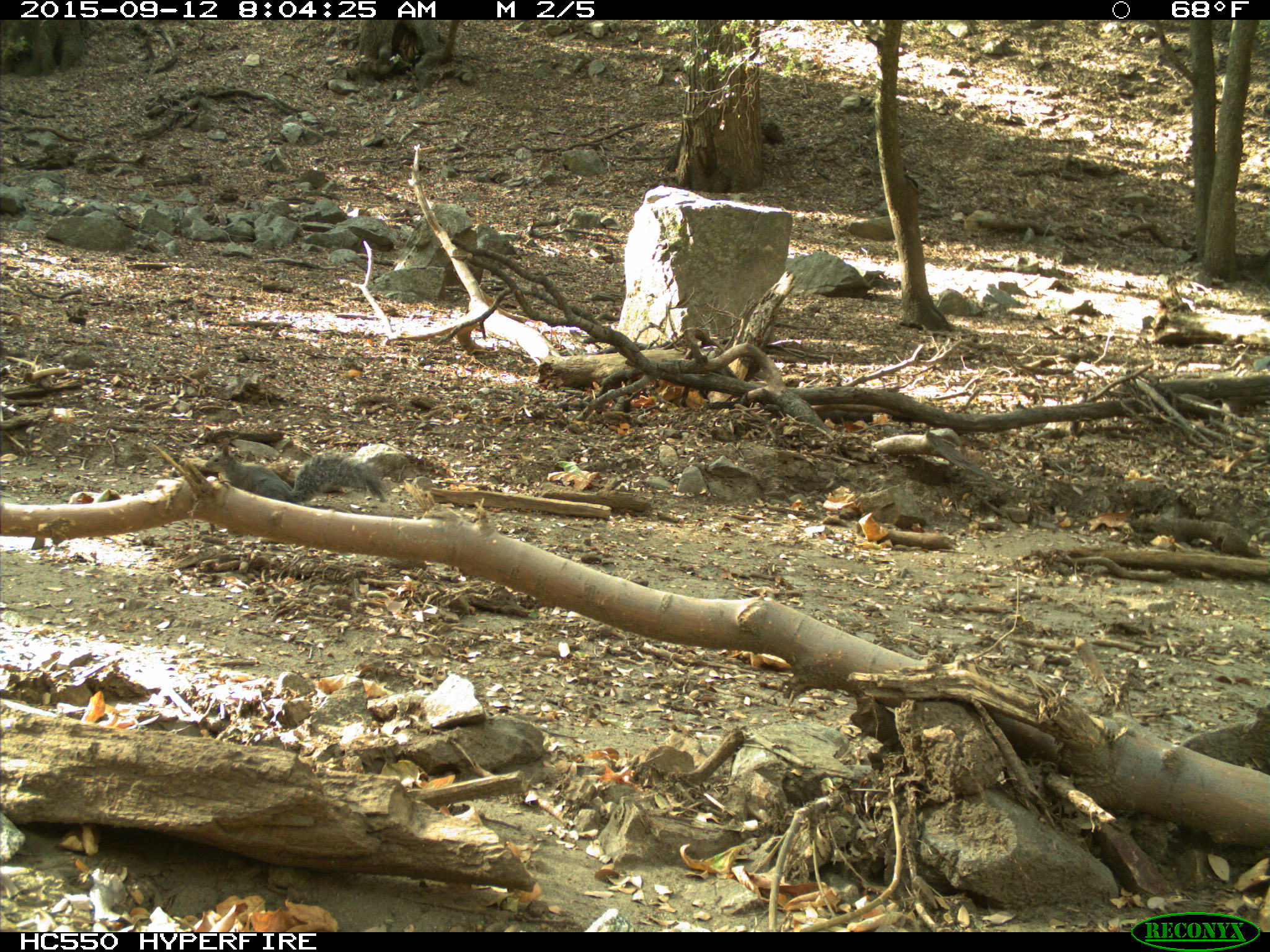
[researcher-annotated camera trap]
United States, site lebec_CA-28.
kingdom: Animalia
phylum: Chordata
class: Mammalia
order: Rodentia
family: Sciuridae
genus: Sciurus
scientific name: Sciurus carolinensis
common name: eastern gray squirrel